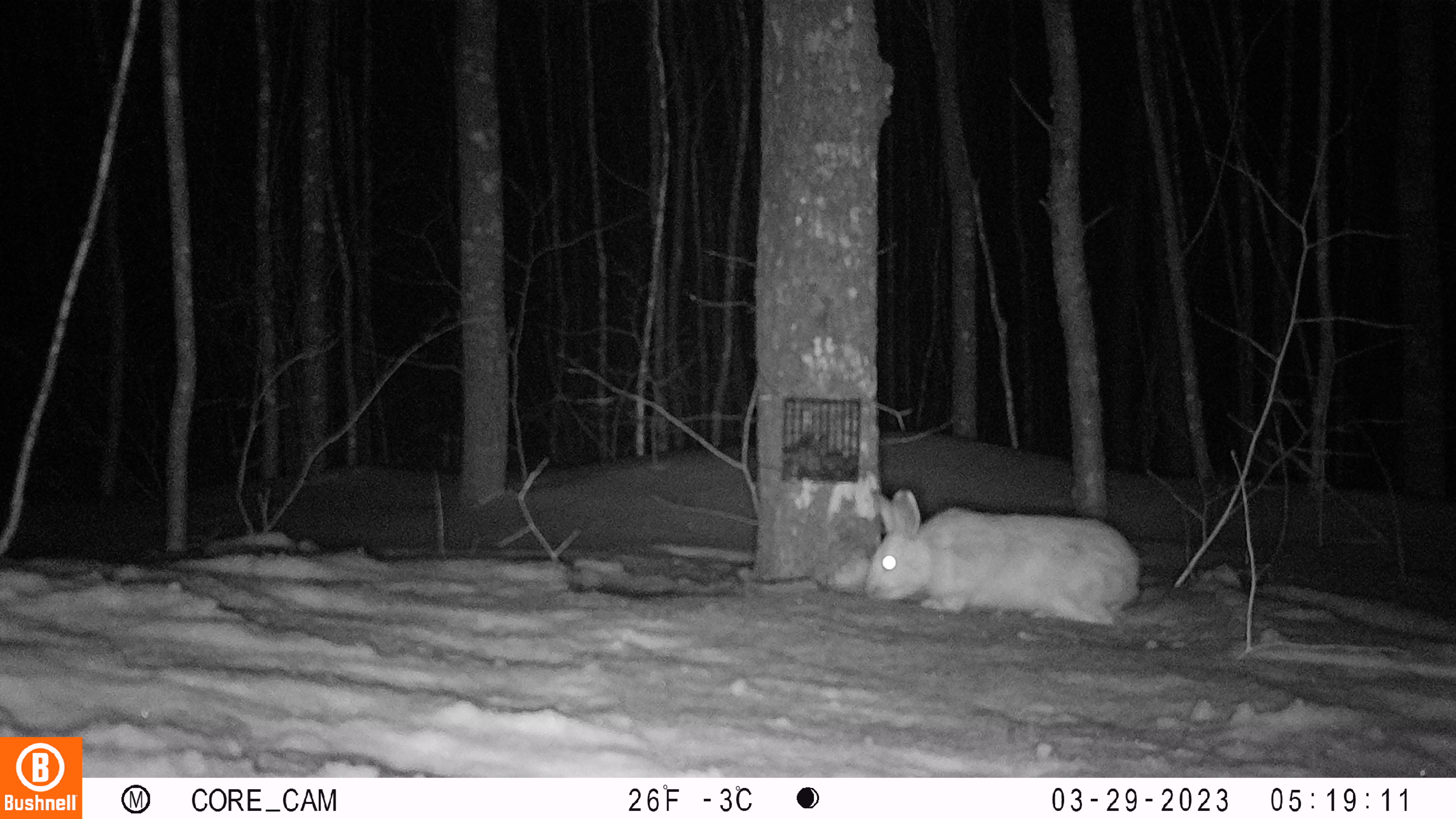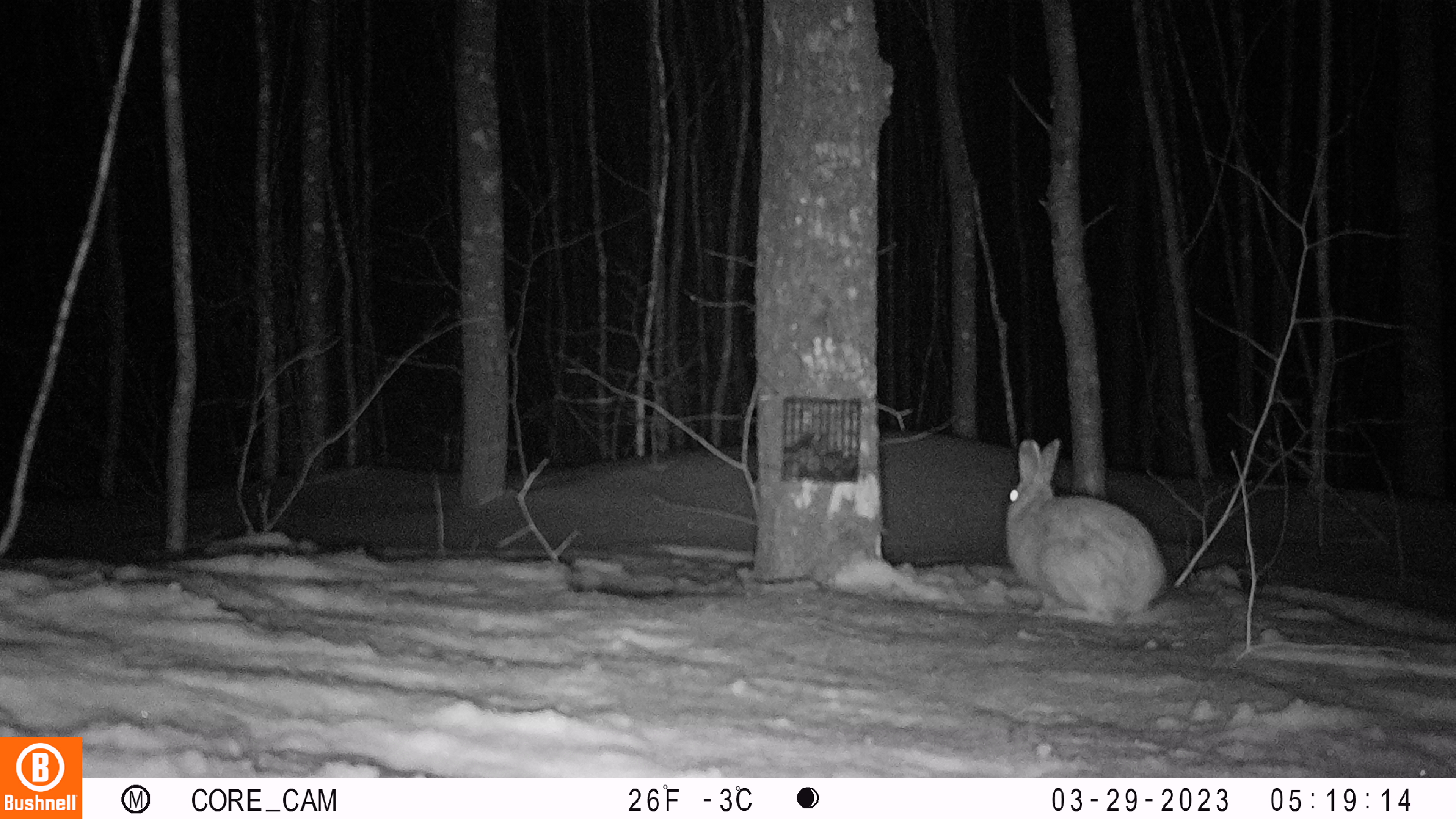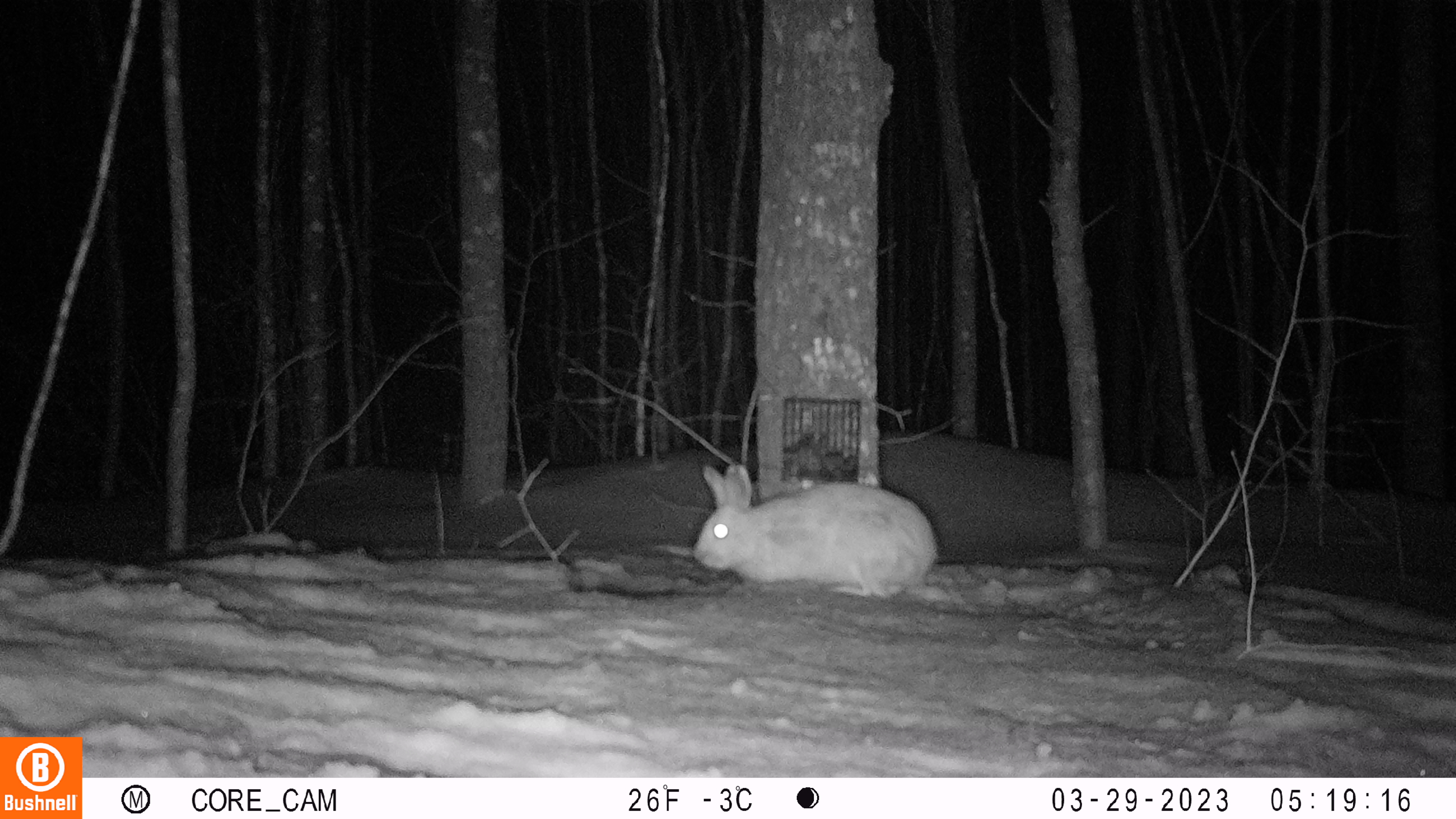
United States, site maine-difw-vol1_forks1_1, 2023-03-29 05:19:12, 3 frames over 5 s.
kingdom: Animalia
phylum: Chordata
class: Mammalia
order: Lagomorpha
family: Leporidae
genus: Lepus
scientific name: Lepus americanus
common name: snowshoe hare